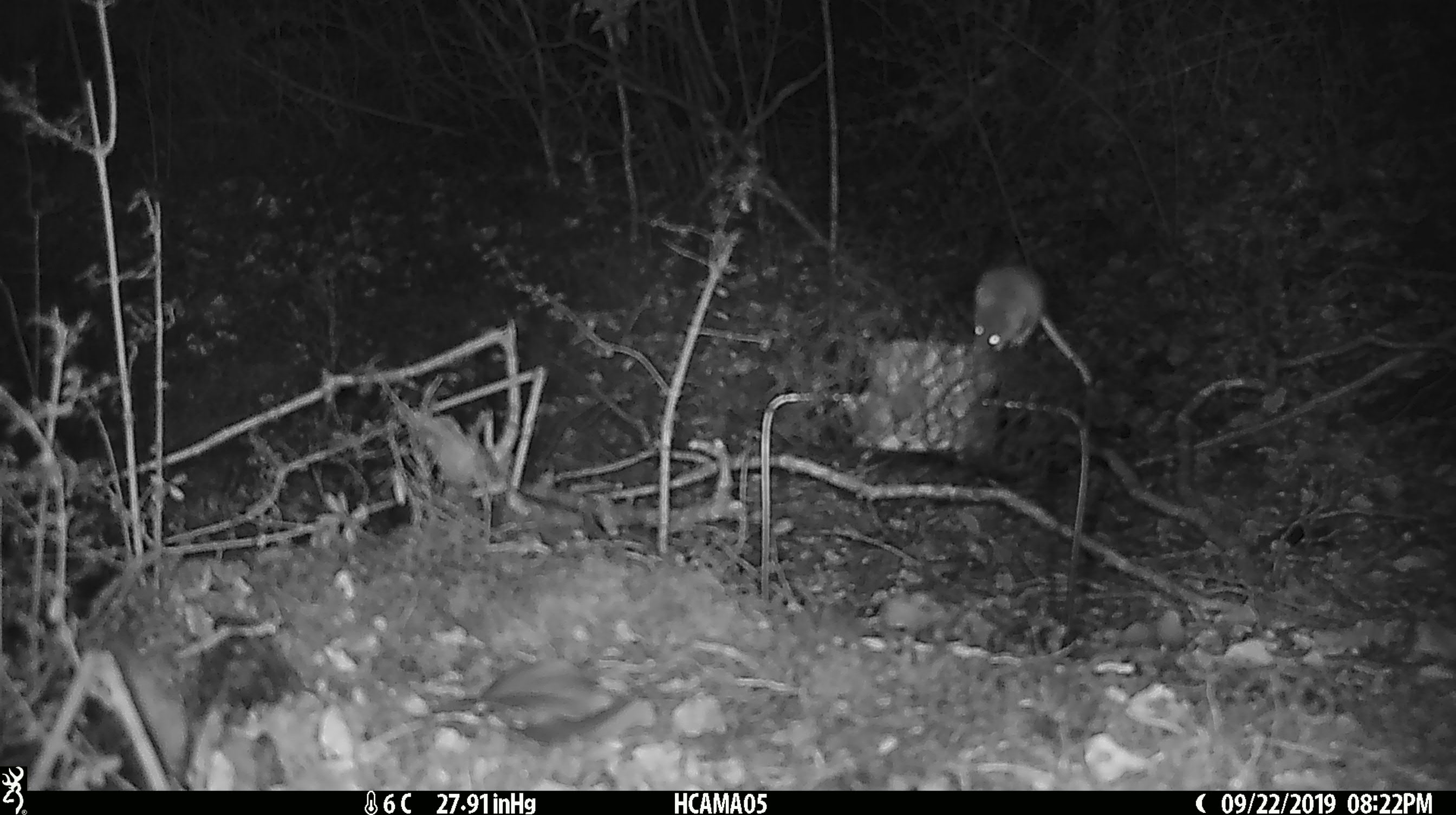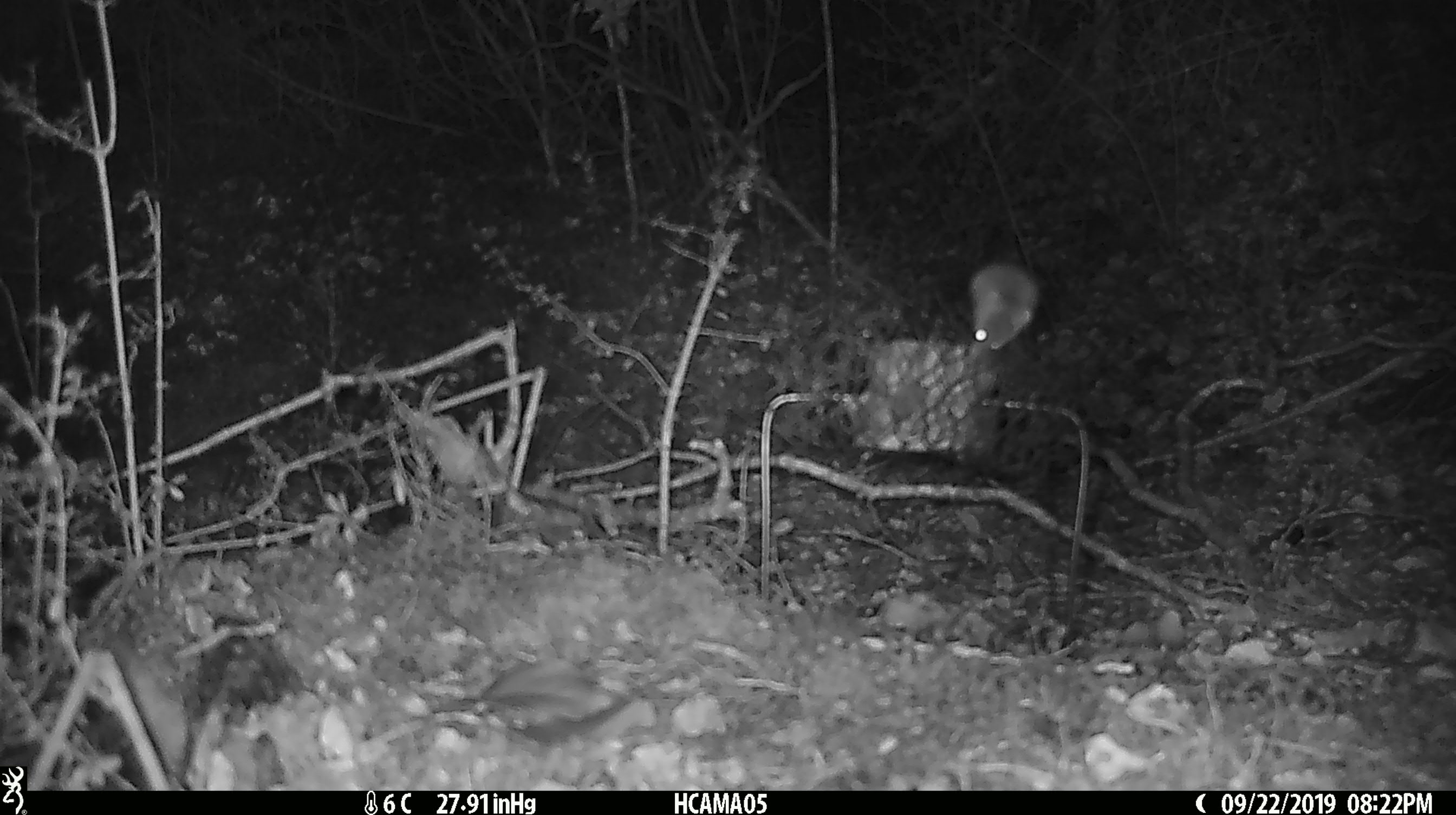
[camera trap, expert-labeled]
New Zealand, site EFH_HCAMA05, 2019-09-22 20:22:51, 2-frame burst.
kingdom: Animalia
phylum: Chordata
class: Mammalia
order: Rodentia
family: Muridae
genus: Mus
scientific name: Mus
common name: mouse